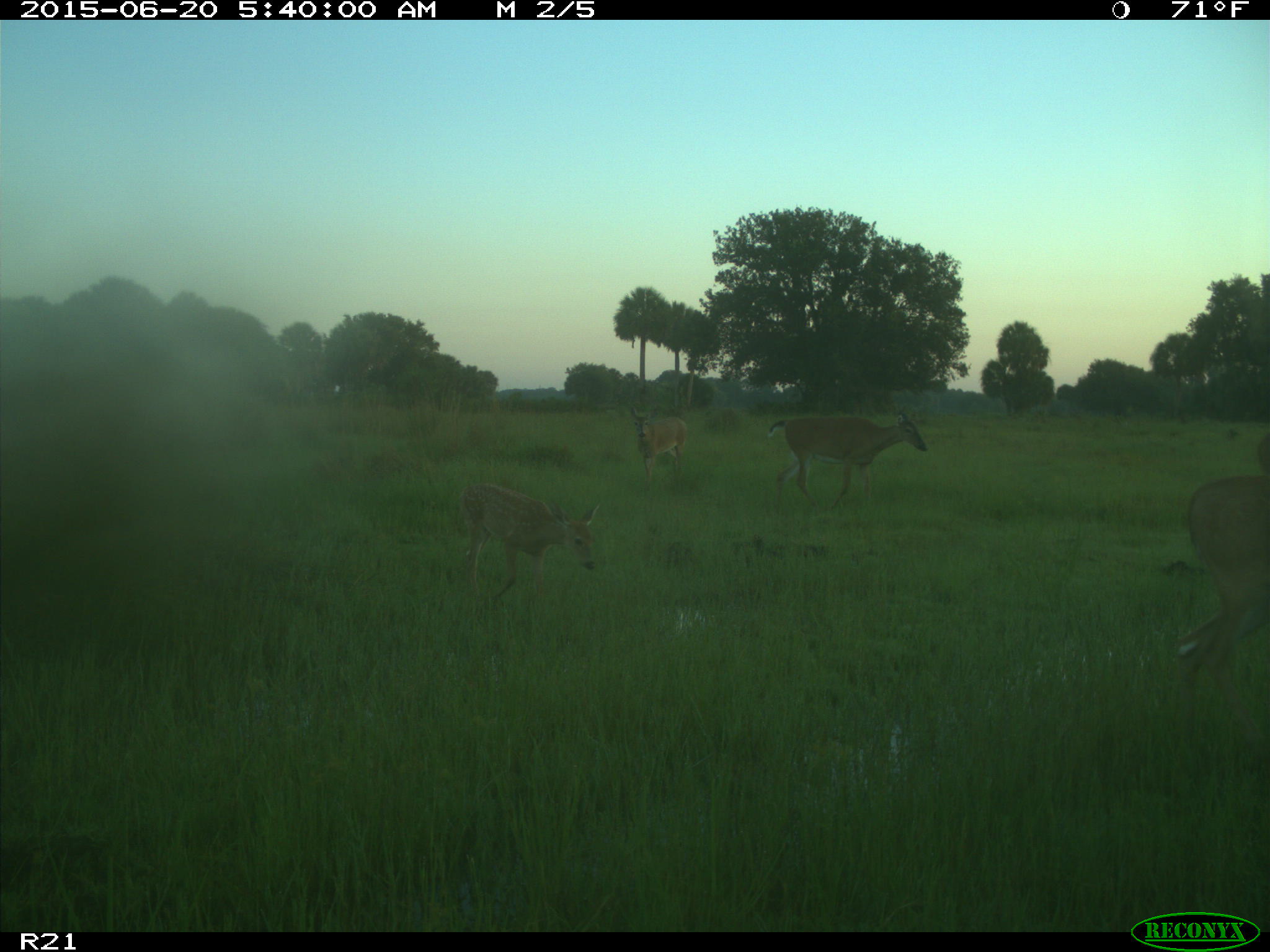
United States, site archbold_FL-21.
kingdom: Animalia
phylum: Chordata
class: Mammalia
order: Artiodactyla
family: Cervidae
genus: Odocoileus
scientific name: Odocoileus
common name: deer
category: unidentified deer